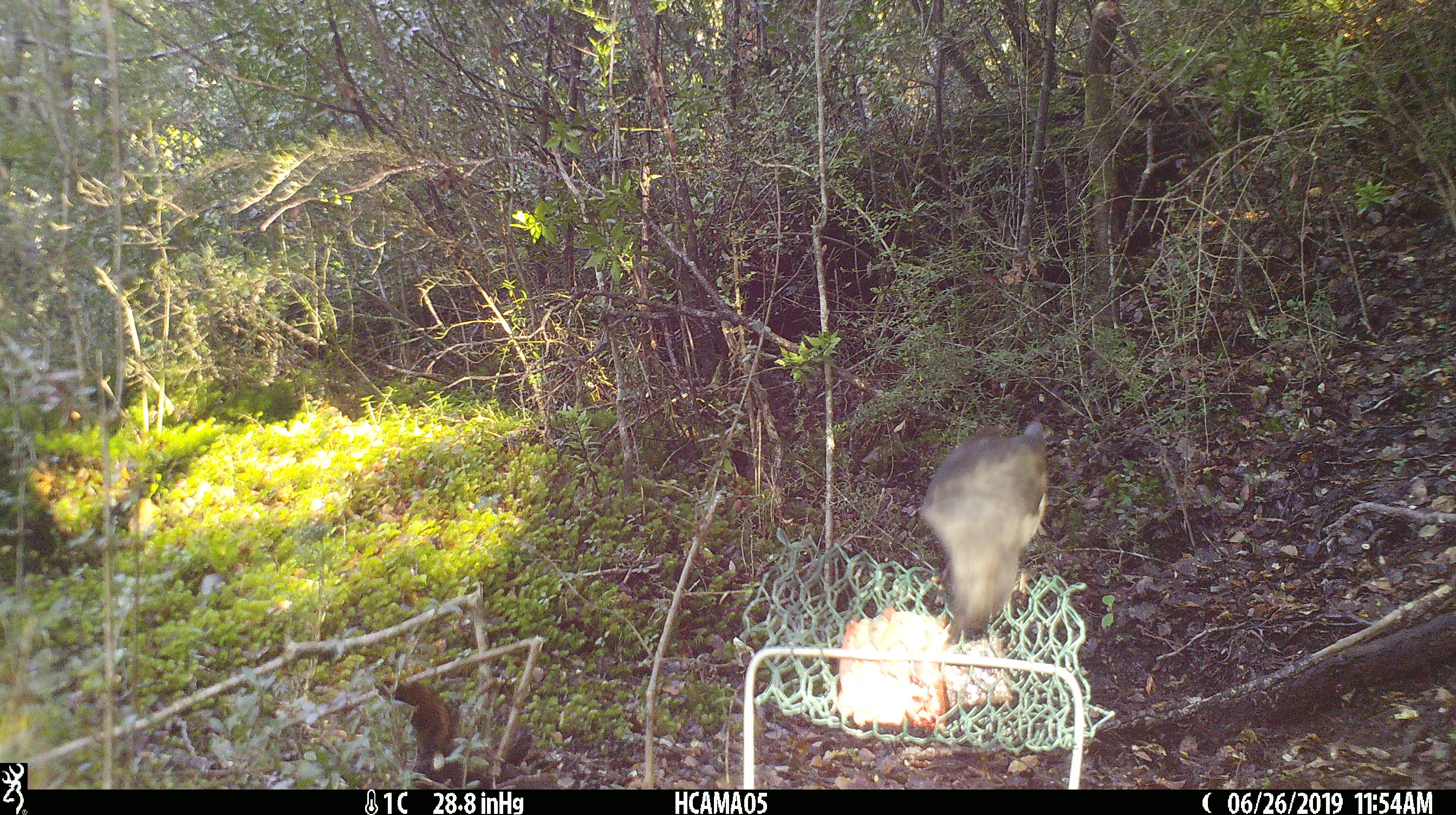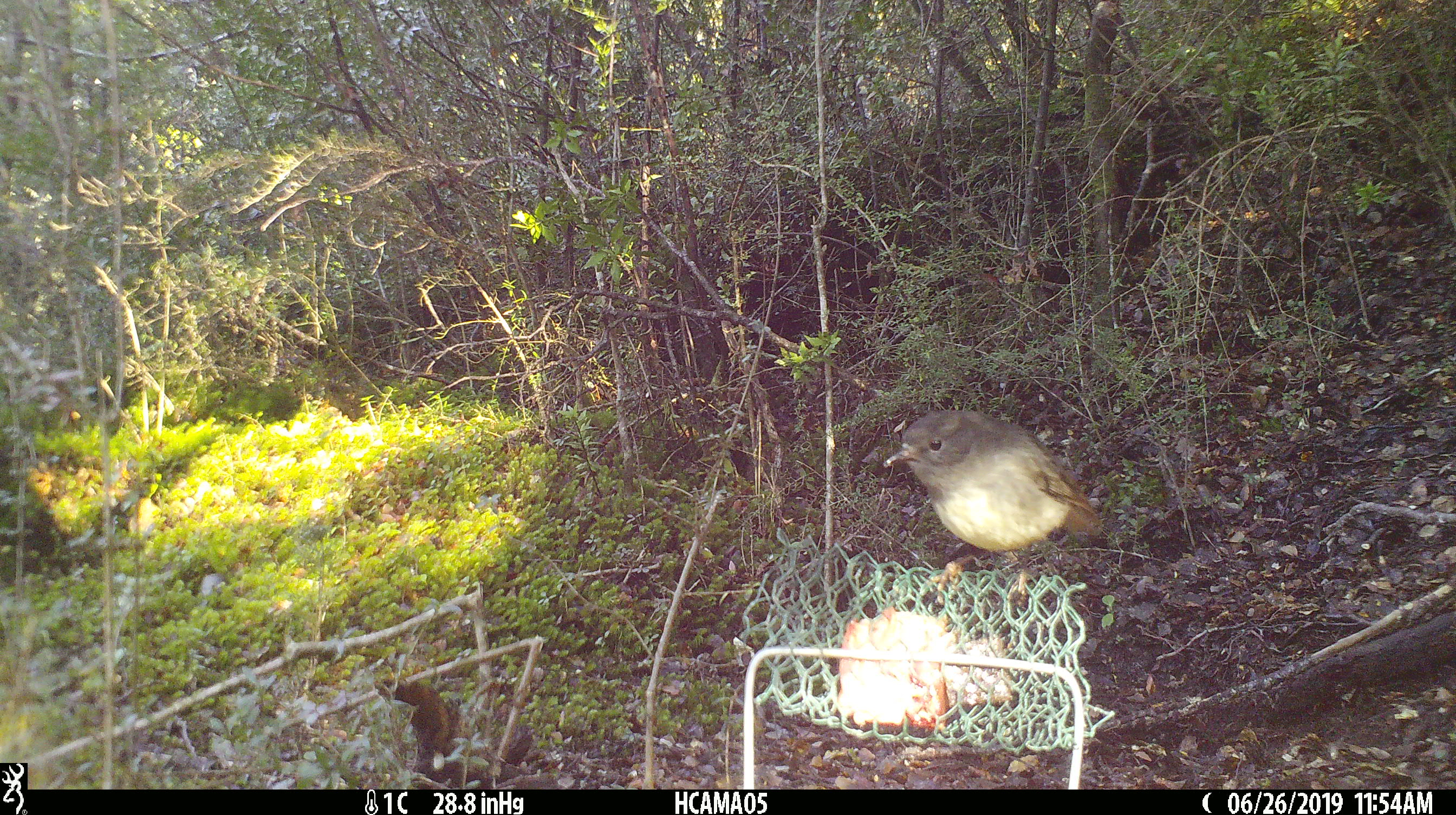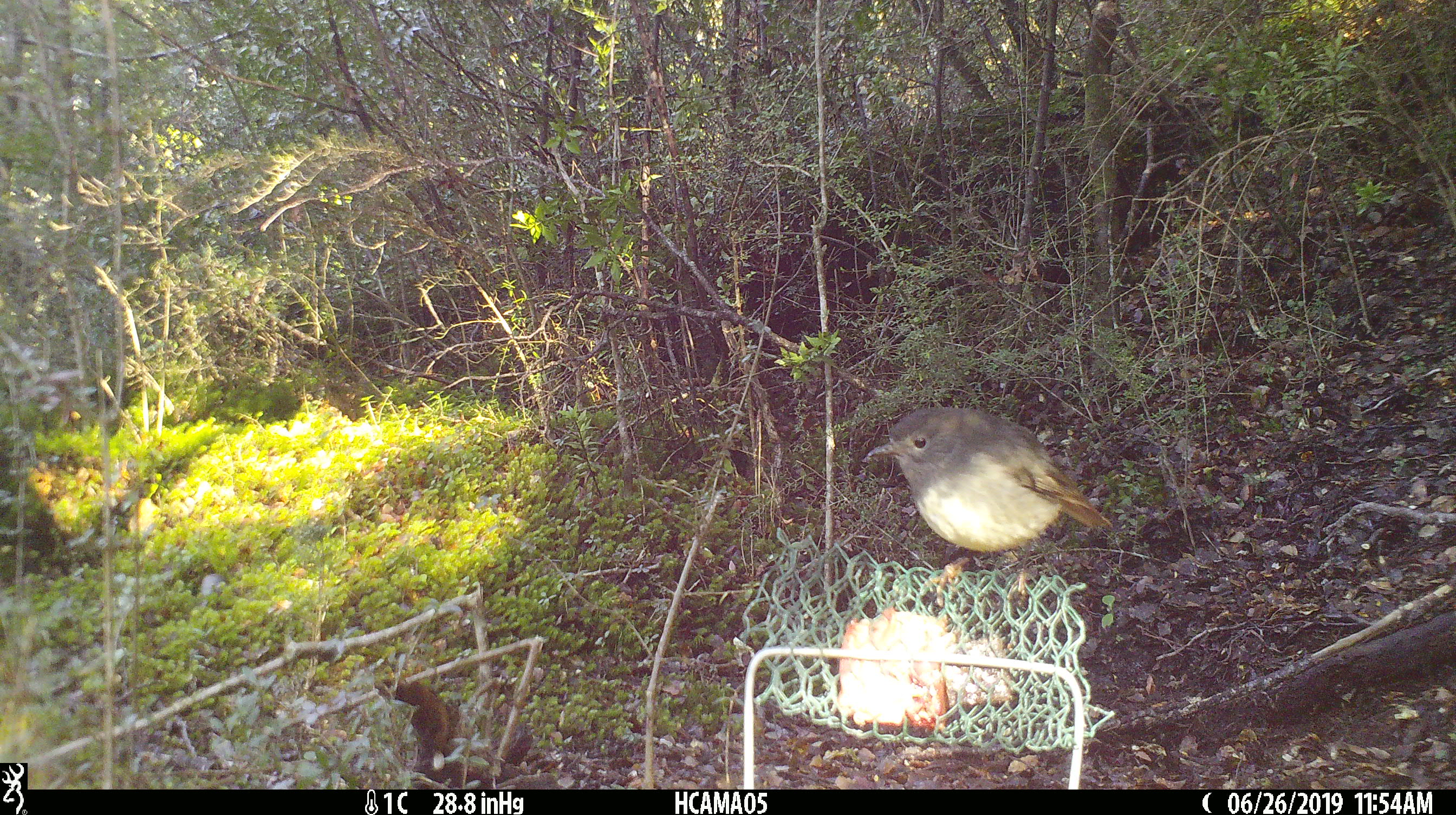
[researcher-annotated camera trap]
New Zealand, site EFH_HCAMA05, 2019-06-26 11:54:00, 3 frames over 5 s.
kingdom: Animalia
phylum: Chordata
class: Aves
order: Passeriformes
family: Petroicidae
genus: Petroica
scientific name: Petroica australis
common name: new zealand robin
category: robin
Robin (new zealand robin) (Petroica australis).